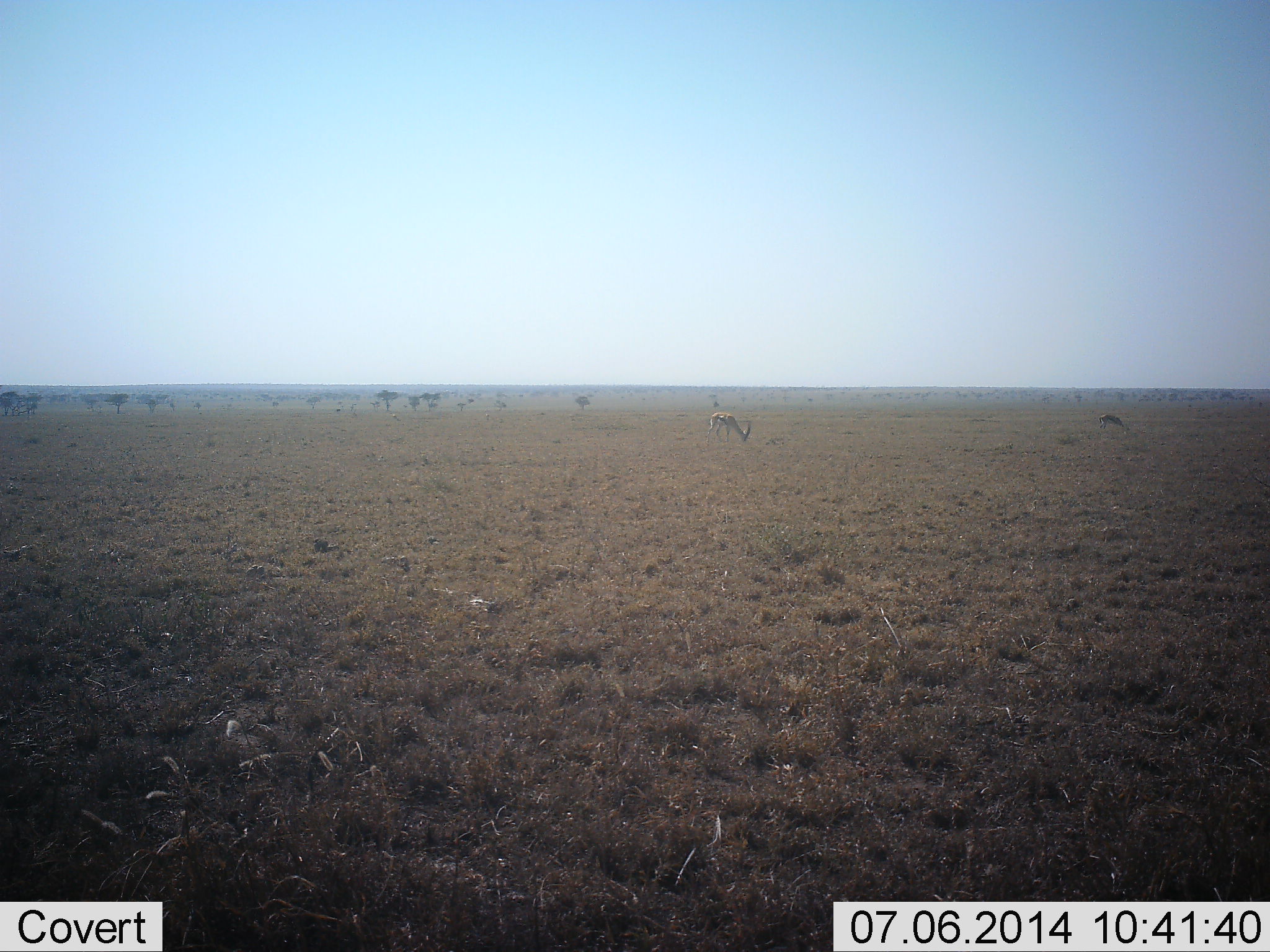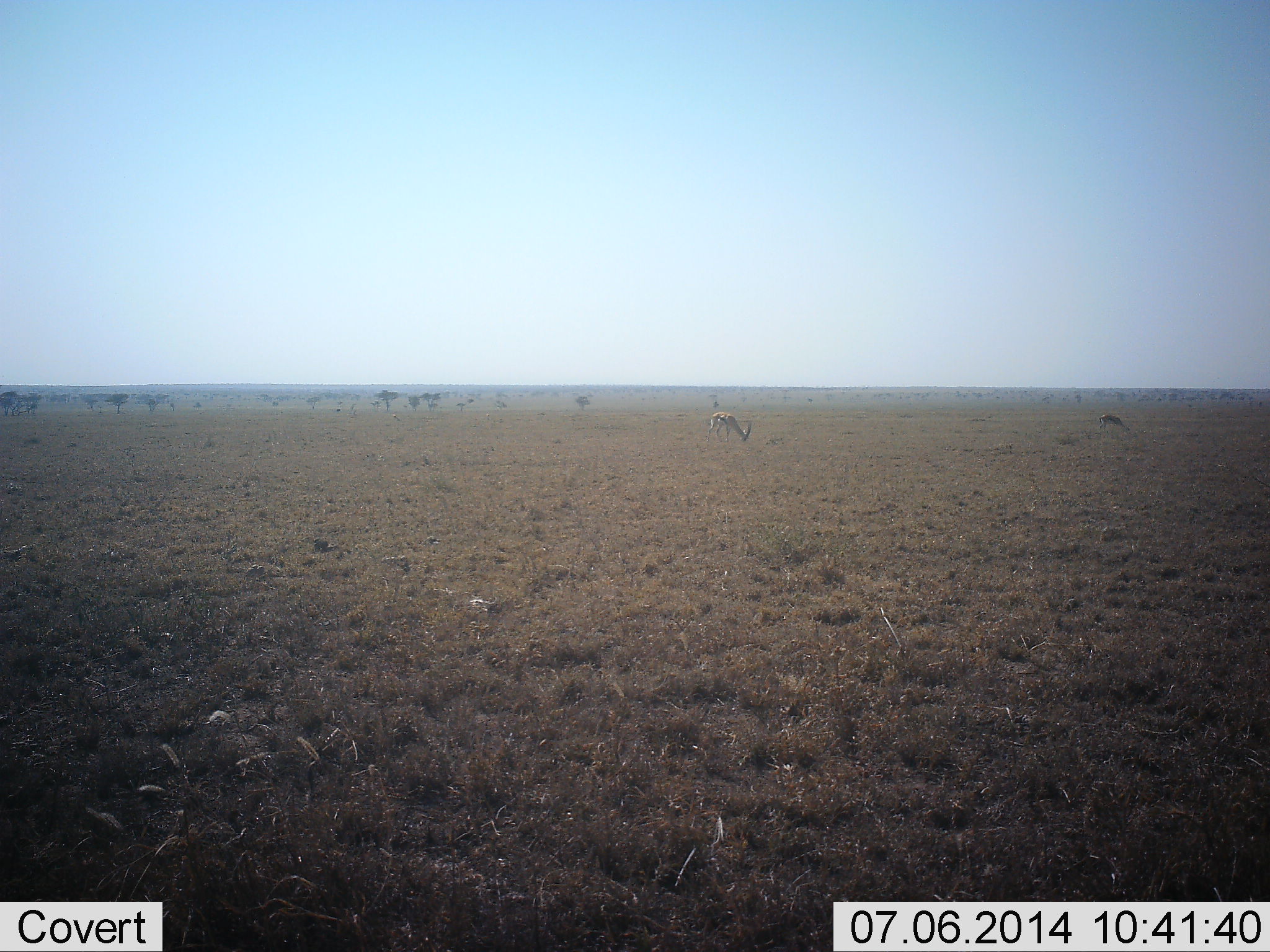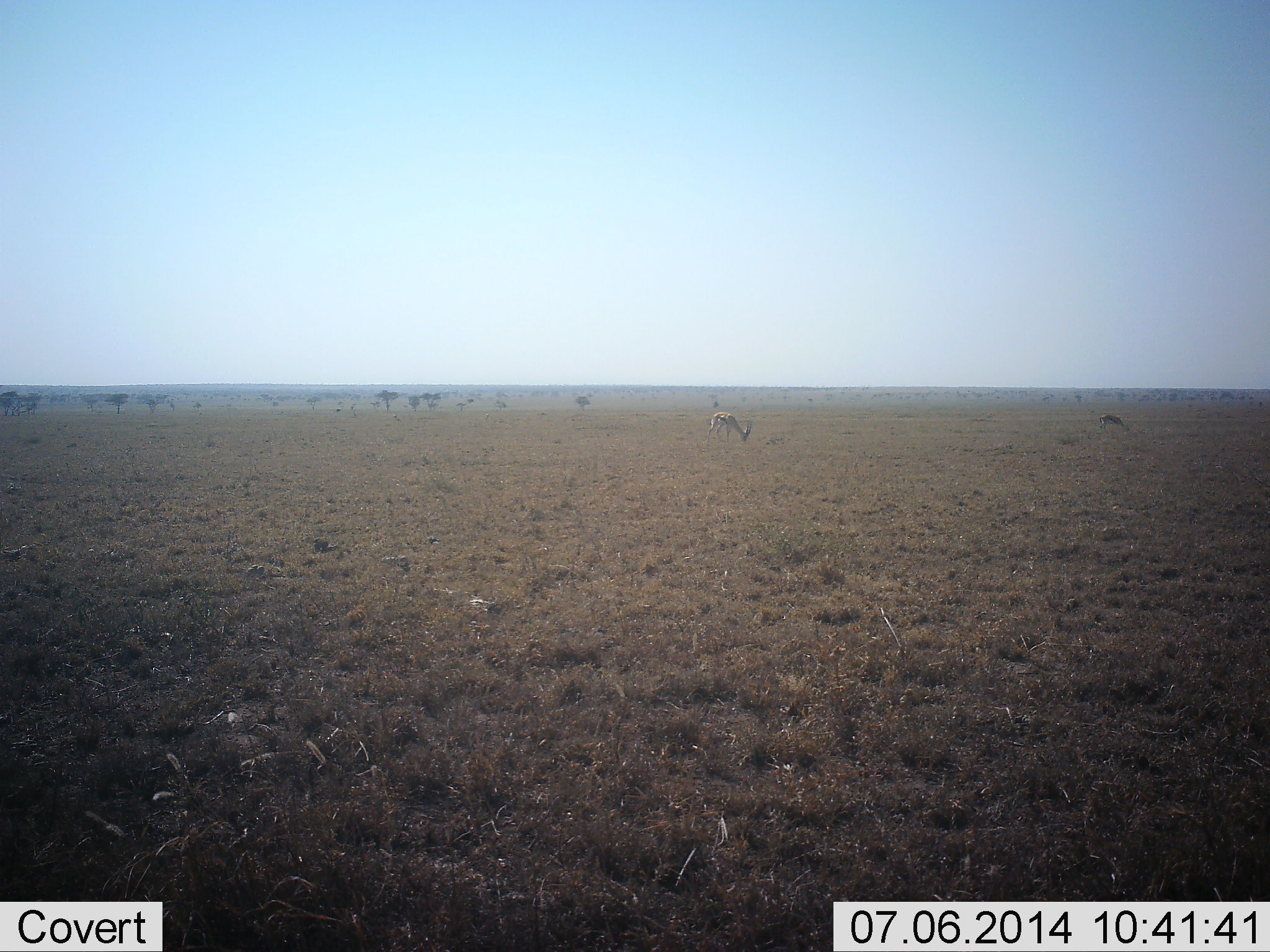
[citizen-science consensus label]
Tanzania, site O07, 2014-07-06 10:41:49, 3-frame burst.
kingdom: Animalia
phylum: Chordata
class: Mammalia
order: Artiodactyla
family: Bovidae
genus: Eudorcas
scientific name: Eudorcas thomsonii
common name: thomson's gazelle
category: gazellethomsons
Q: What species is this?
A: Gazellethomsons (thomson's gazelle) (Eudorcas thomsonii).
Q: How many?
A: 2.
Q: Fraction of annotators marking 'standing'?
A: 30%.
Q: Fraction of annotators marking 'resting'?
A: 0%.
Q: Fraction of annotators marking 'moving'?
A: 0%.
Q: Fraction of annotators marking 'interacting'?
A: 0%.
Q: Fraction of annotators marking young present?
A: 0%.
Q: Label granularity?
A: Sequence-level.